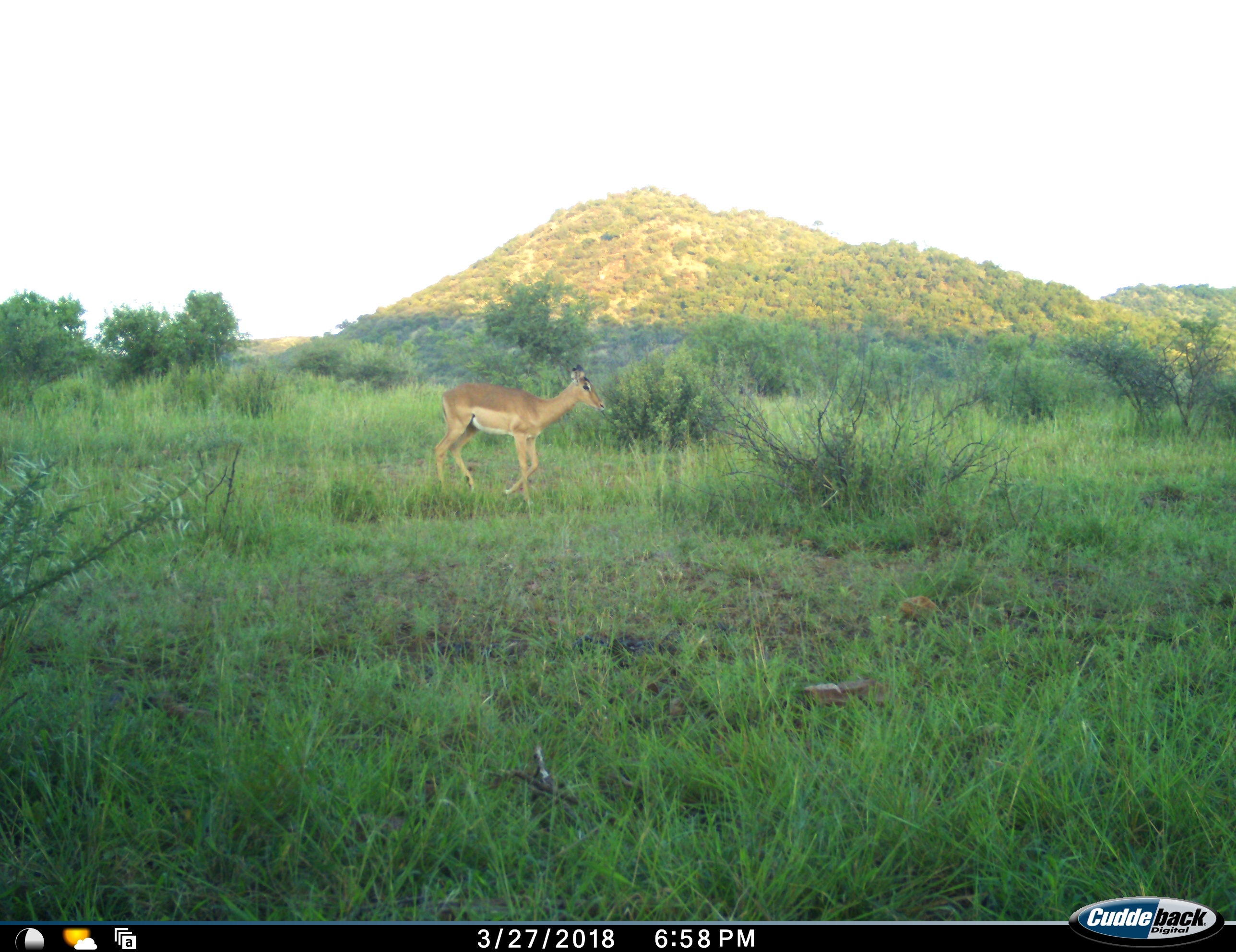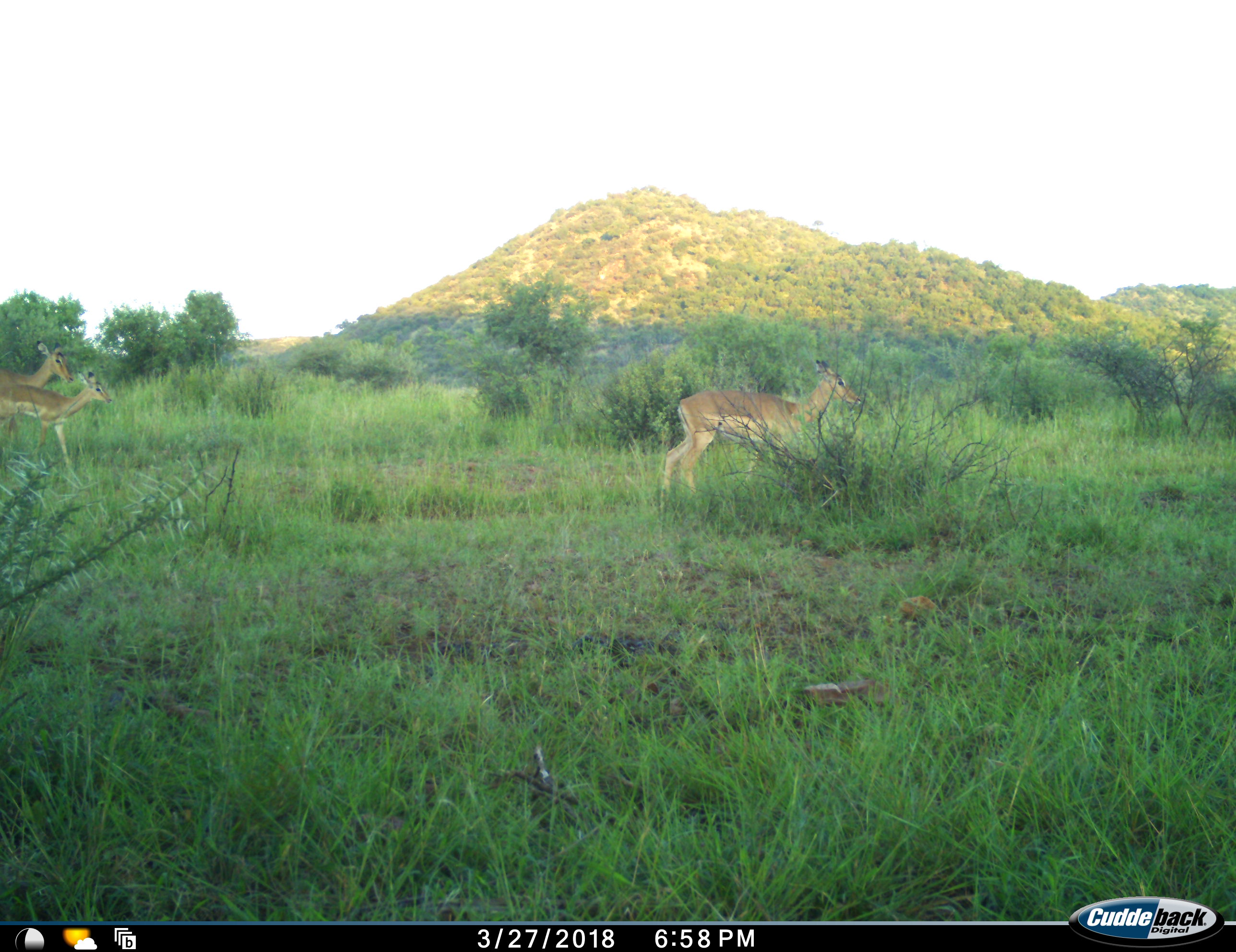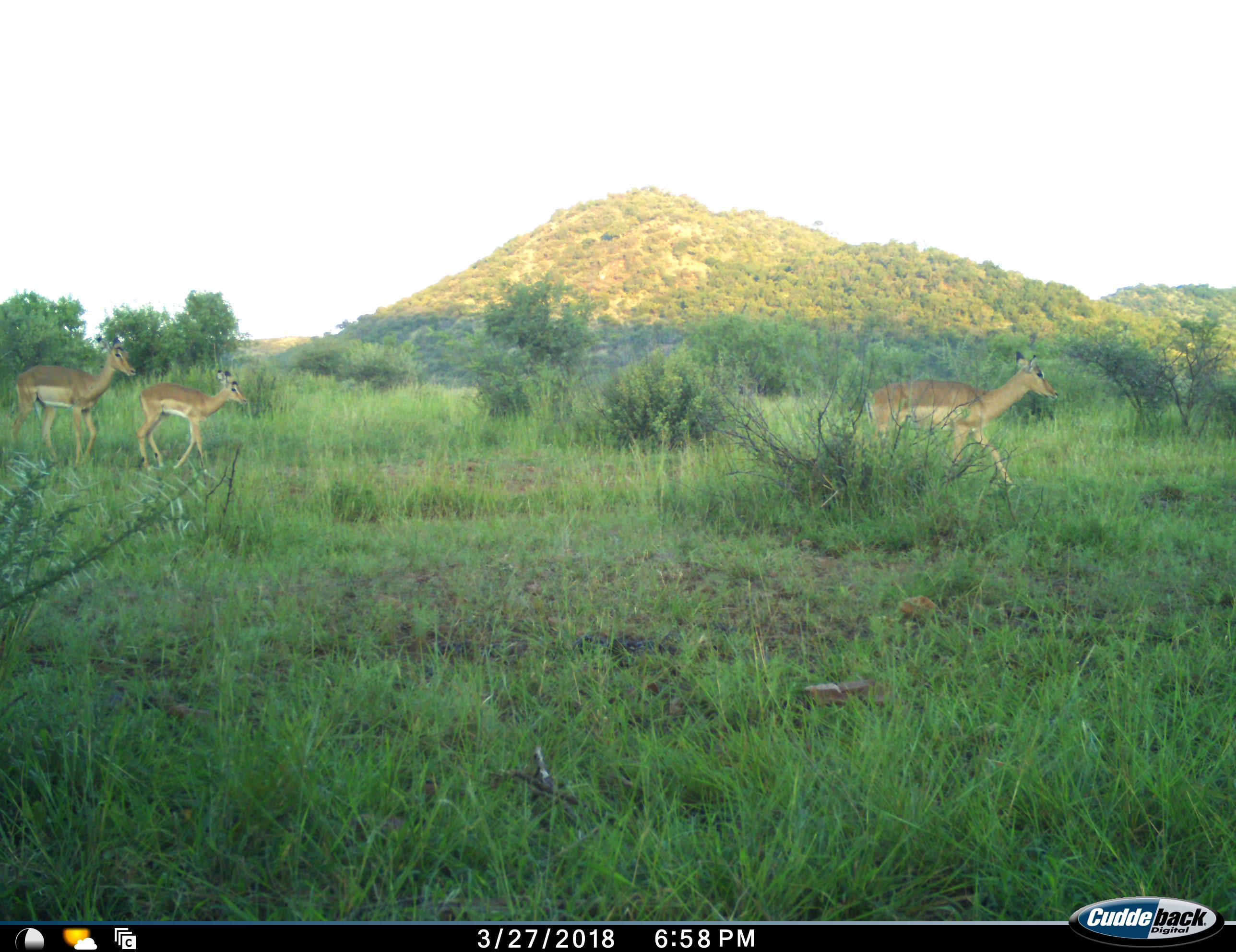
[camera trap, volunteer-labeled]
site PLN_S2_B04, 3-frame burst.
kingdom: Animalia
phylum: Chordata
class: Mammalia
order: Artiodactyla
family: Bovidae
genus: Aepyceros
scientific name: Aepyceros melampus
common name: impala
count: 3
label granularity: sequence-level